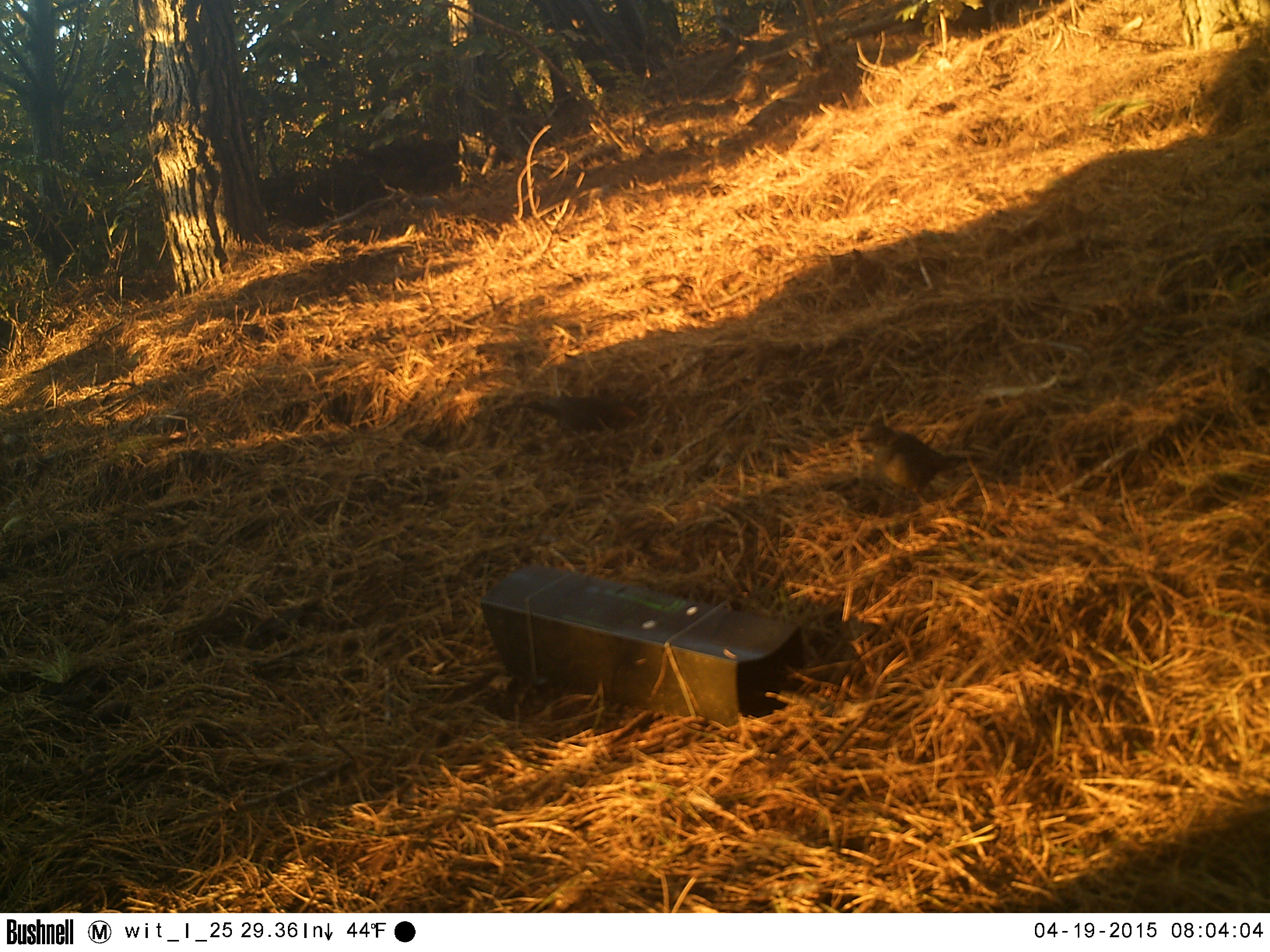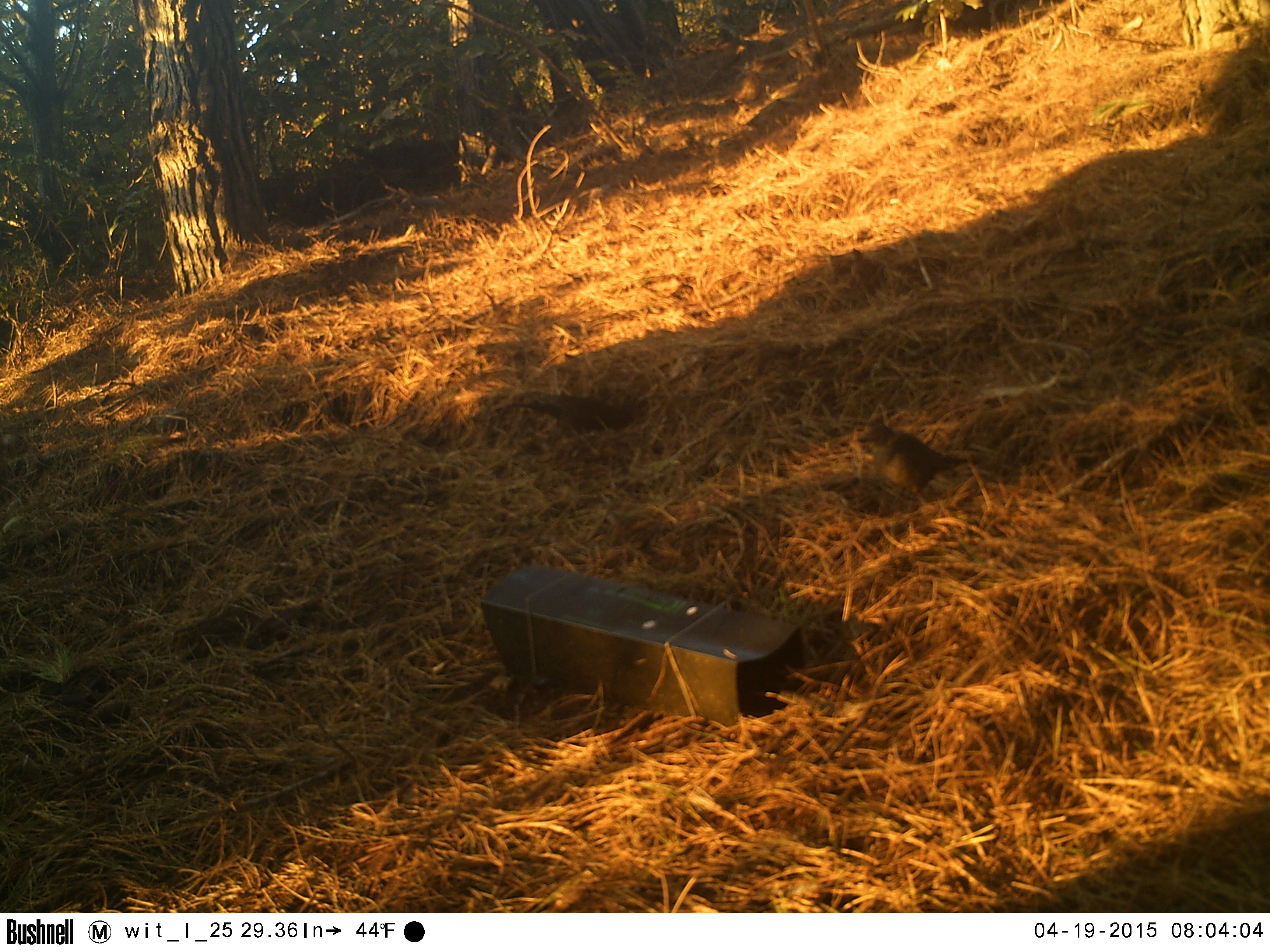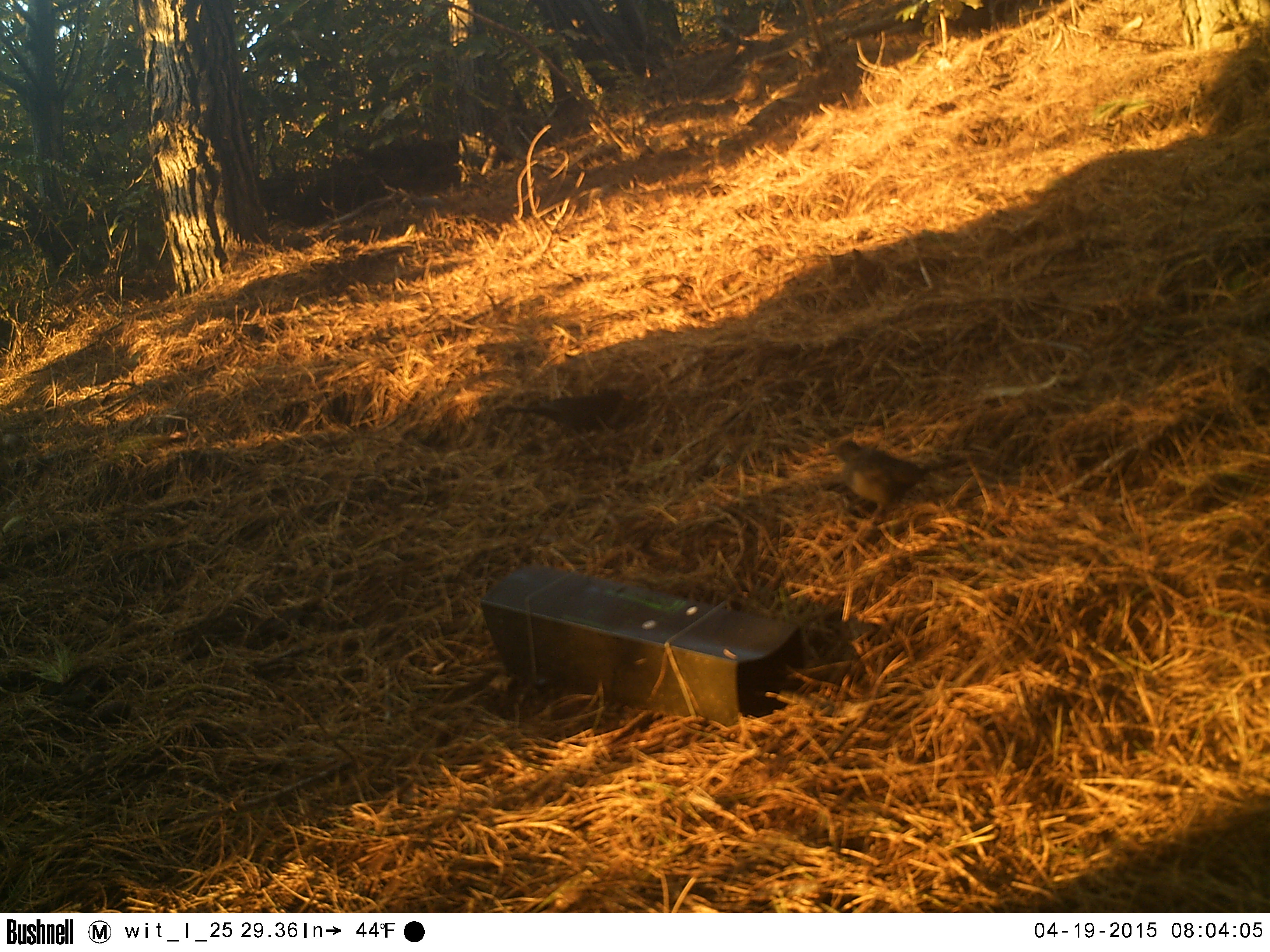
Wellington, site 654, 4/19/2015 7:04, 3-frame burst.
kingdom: Animalia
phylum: Chordata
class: Aves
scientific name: Aves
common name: bird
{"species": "bird (Aves)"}